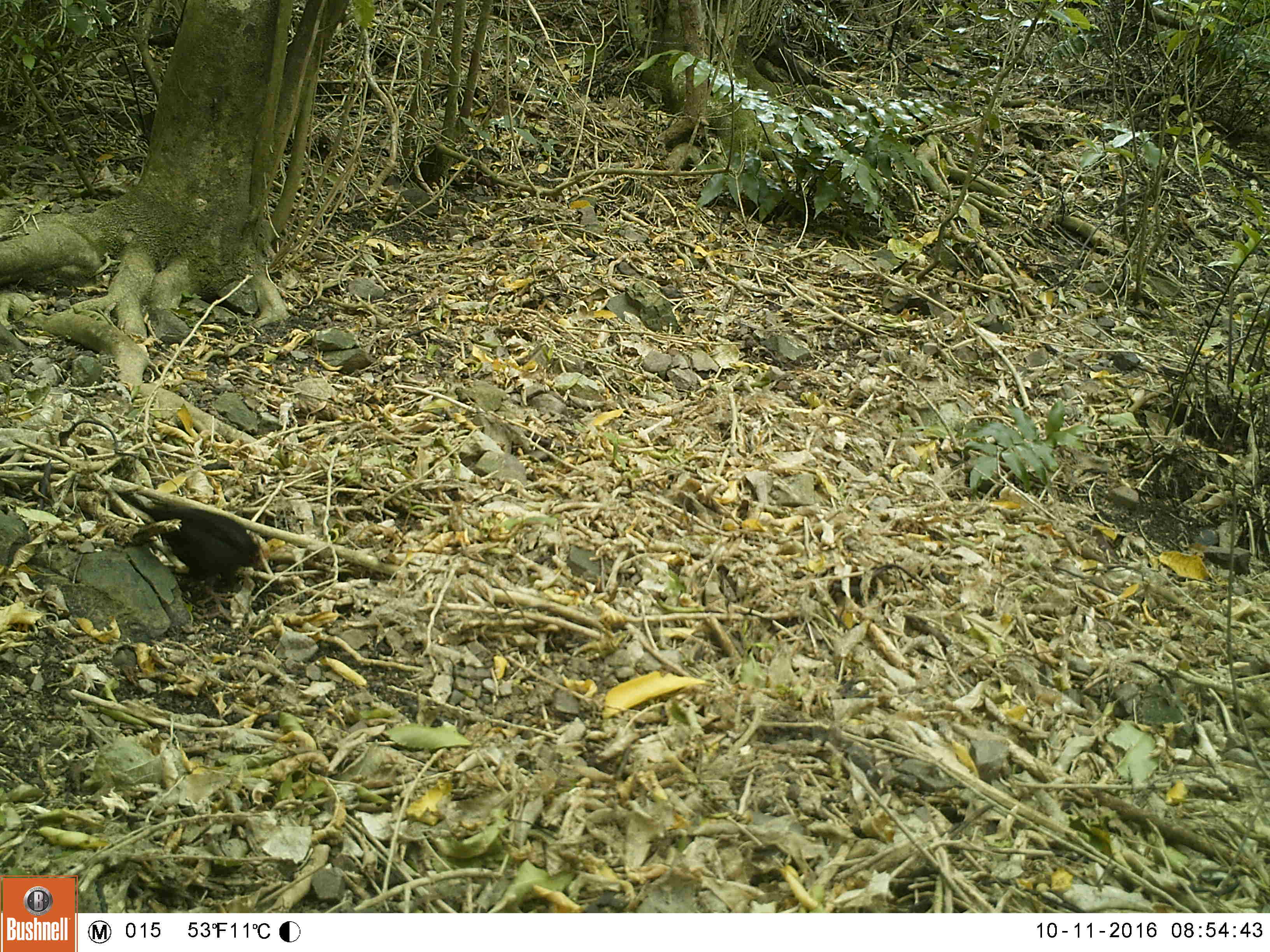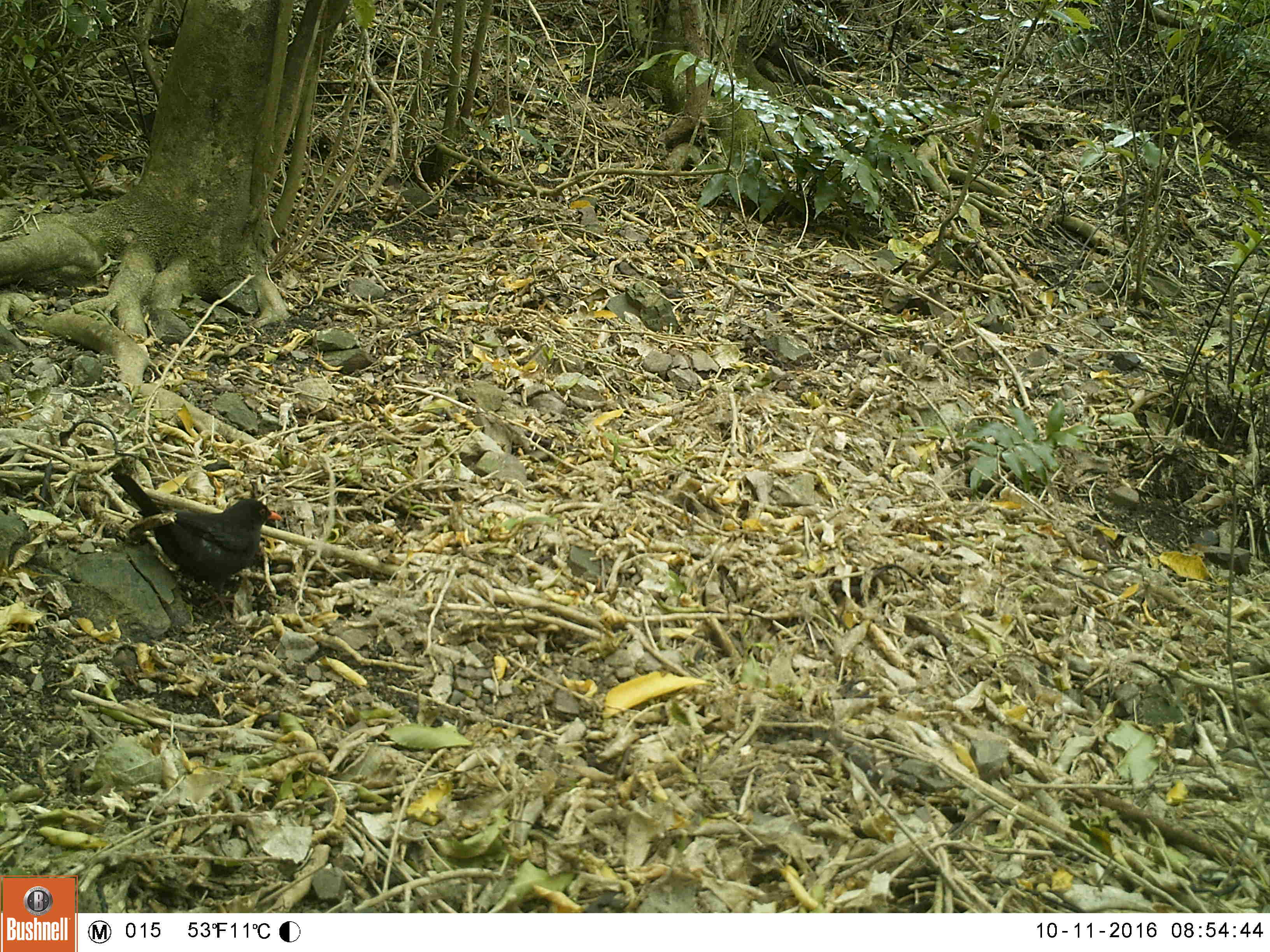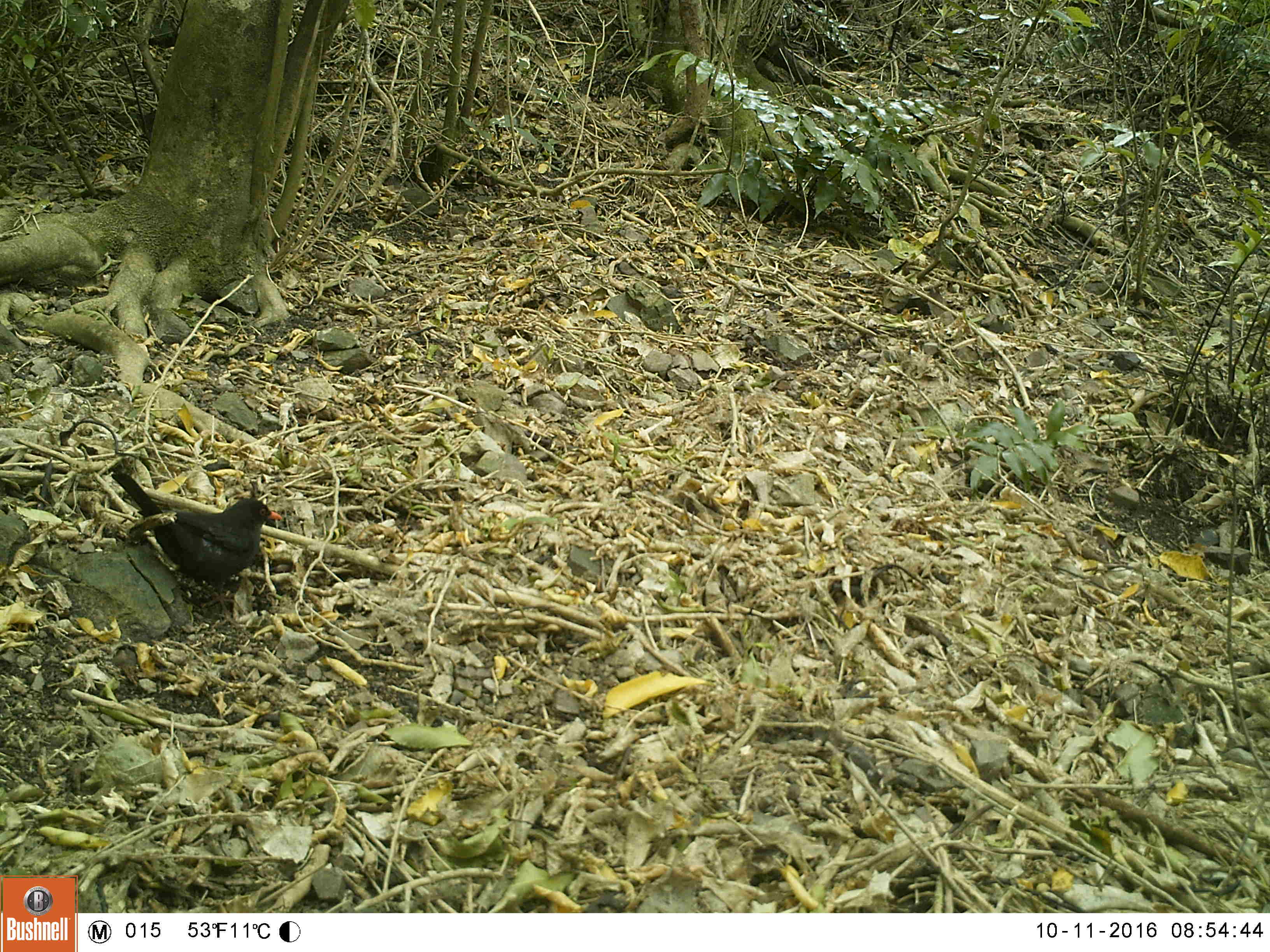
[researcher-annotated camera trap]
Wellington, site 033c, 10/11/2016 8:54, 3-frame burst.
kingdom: Animalia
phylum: Chordata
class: Aves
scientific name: Aves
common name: bird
Bird (Aves).